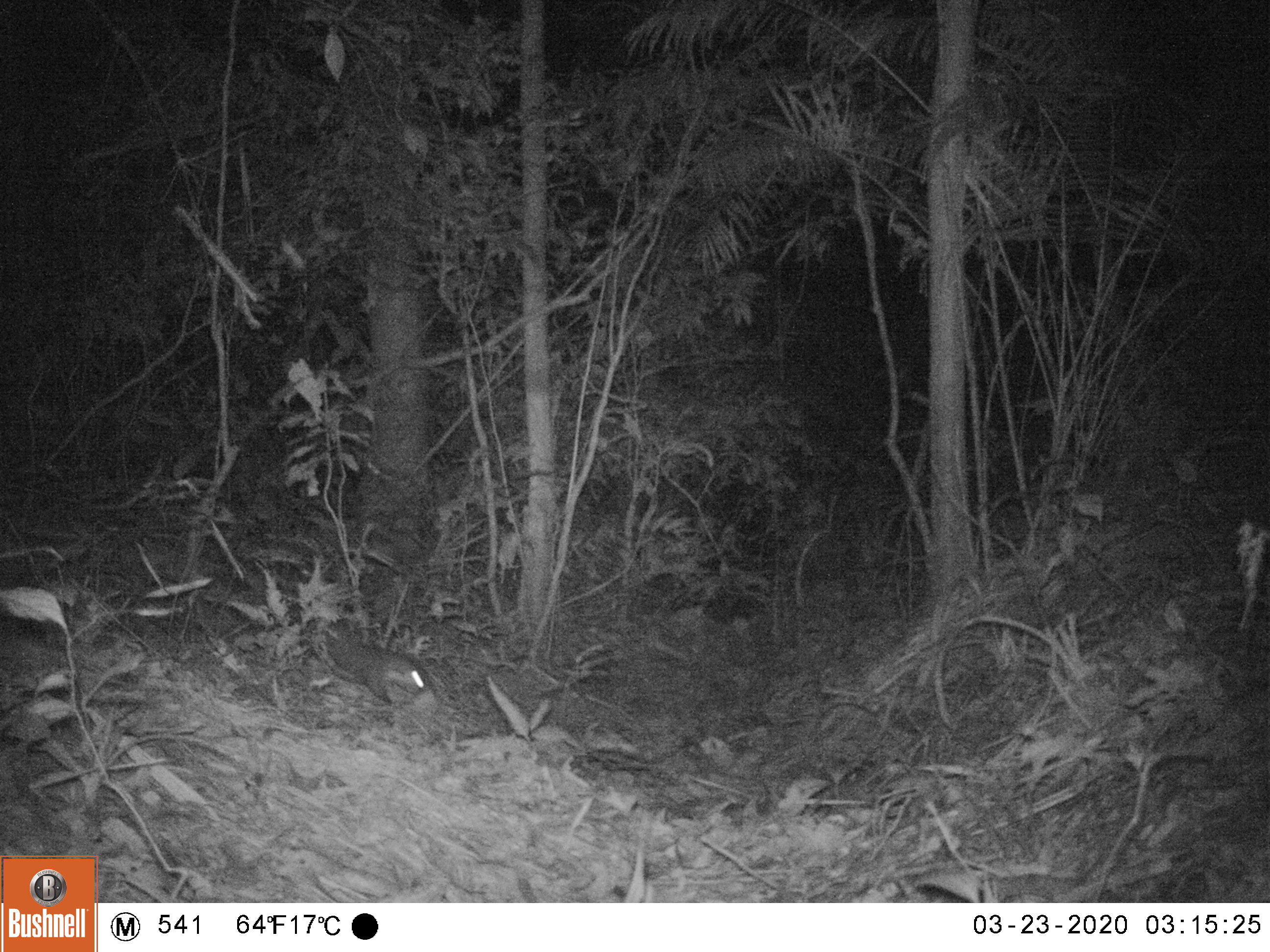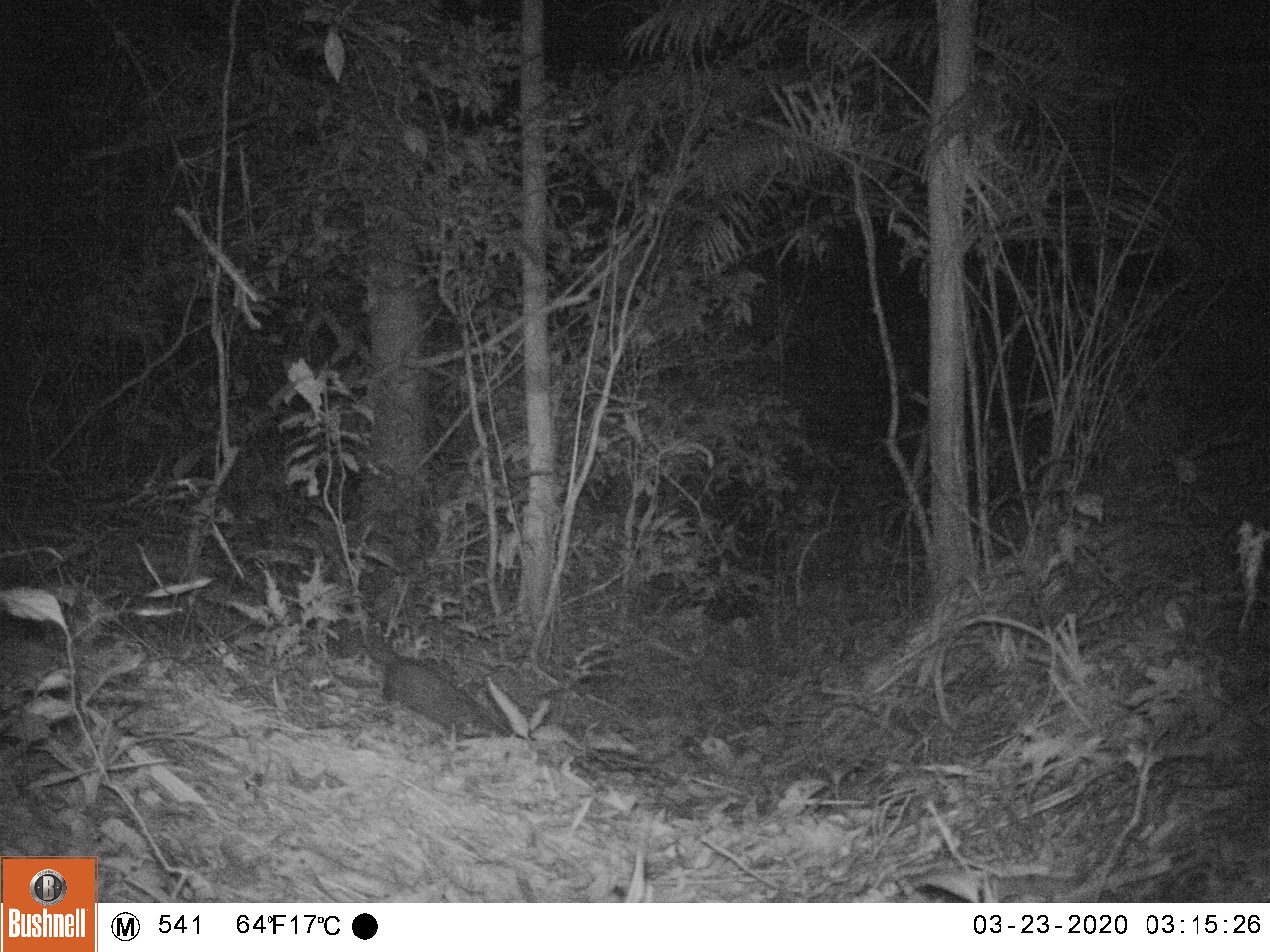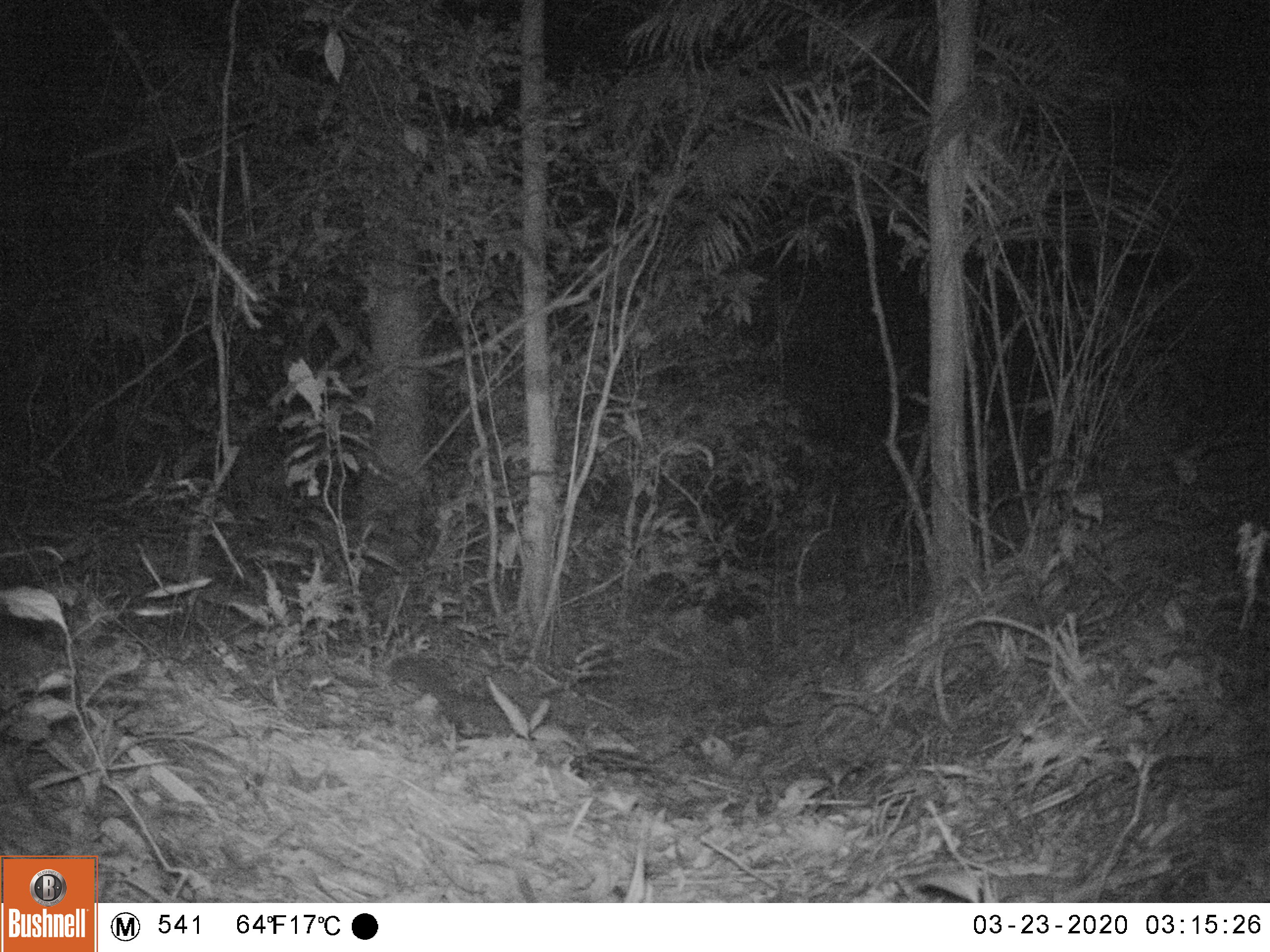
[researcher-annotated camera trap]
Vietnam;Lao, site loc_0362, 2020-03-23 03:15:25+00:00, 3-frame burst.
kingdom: Animalia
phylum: Chordata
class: Mammalia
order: Carnivora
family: Mustelidae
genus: Melogale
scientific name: Melogale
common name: ferret badger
Ferret badger (Melogale). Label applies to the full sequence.